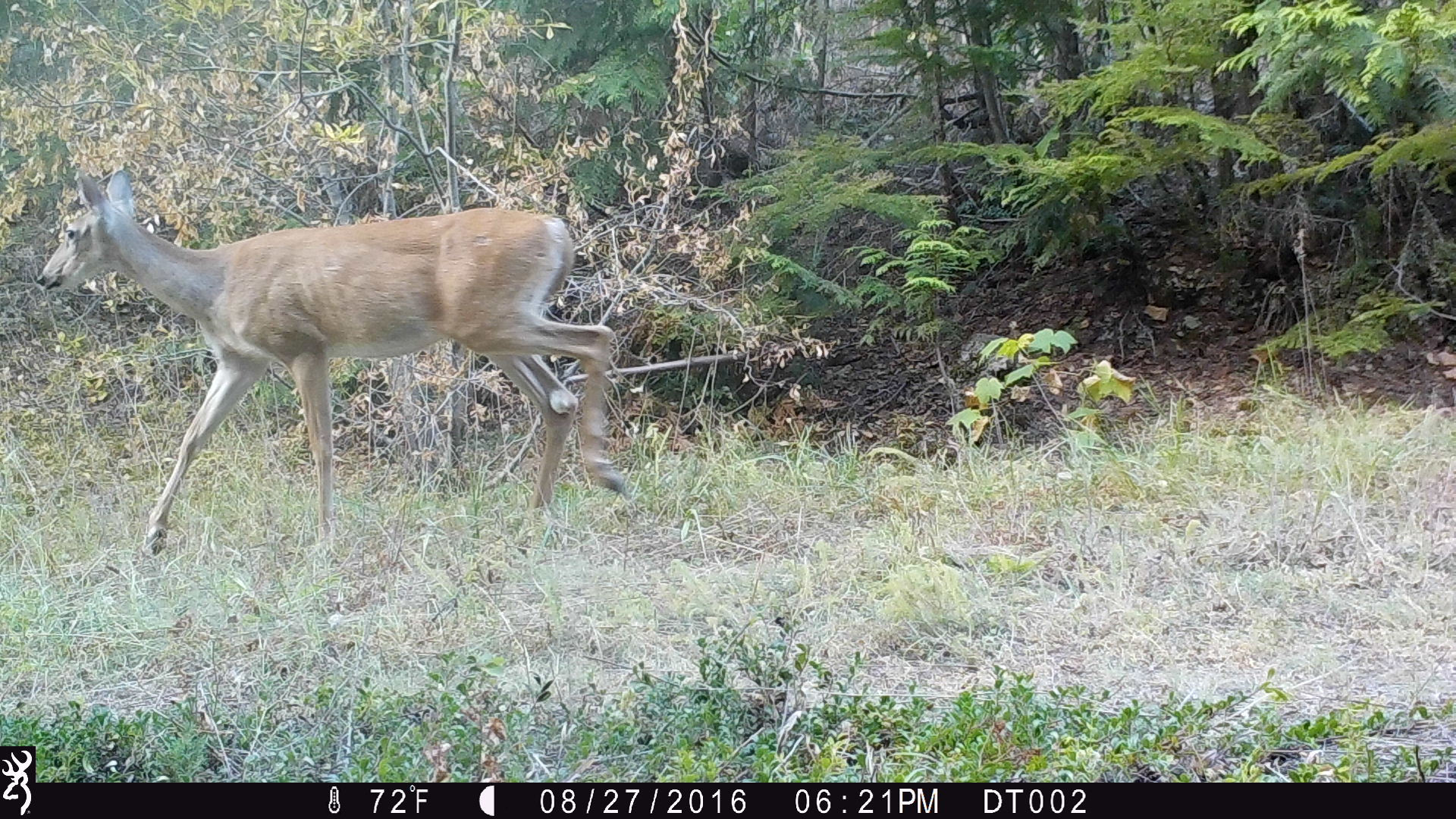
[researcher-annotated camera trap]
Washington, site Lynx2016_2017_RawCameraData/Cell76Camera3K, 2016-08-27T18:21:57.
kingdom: Animalia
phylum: Chordata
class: Mammalia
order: Artiodactyla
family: Cervidae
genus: Odocoileus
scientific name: Odocoileus virginianus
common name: white-tailed deer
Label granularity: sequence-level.